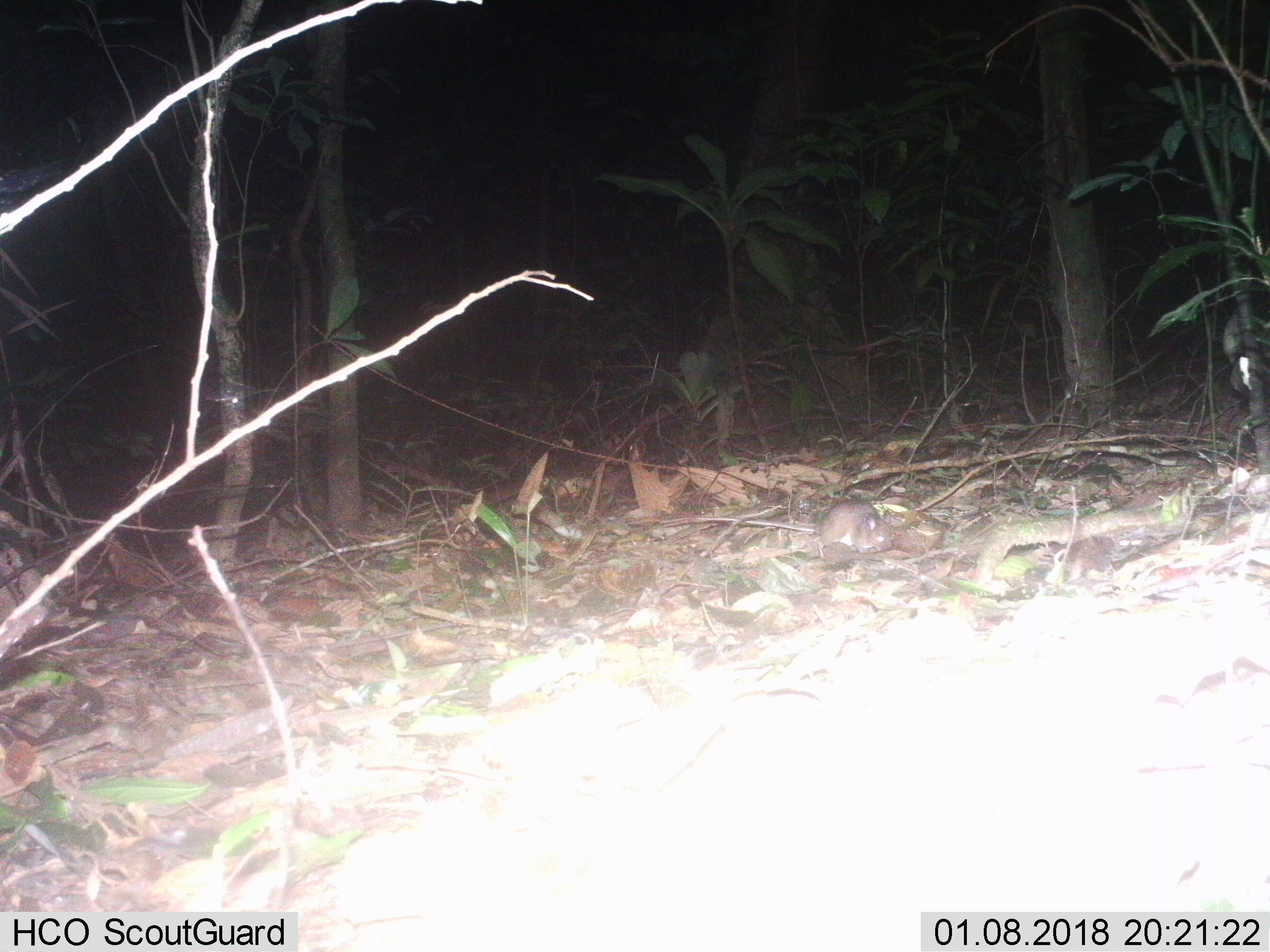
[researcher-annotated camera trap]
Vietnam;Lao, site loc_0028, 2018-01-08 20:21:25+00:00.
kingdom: Animalia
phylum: Chordata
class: Mammalia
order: Rodentia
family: Muridae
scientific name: Muridae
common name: old-world mice and rats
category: unidentified murid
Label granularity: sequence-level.